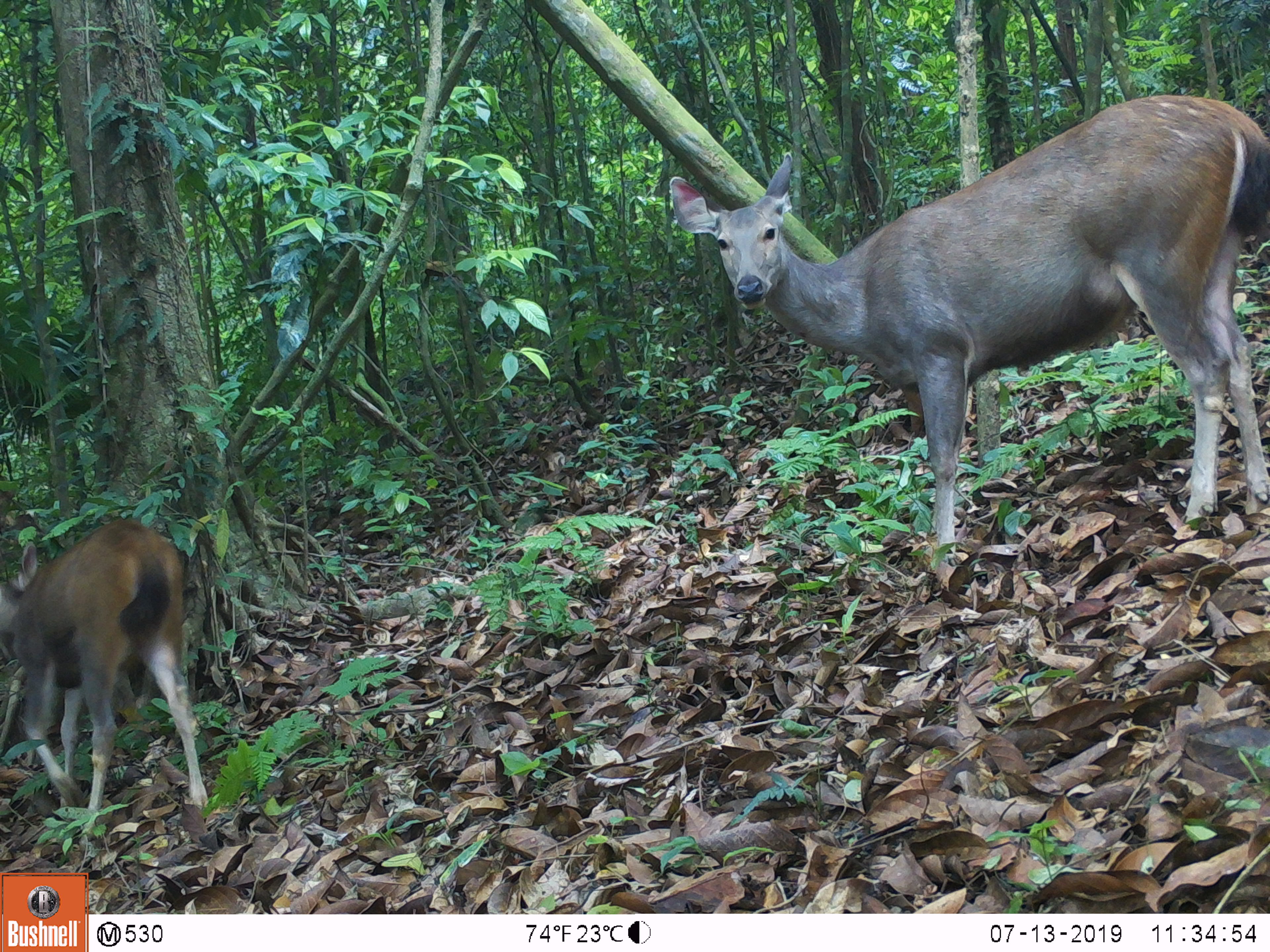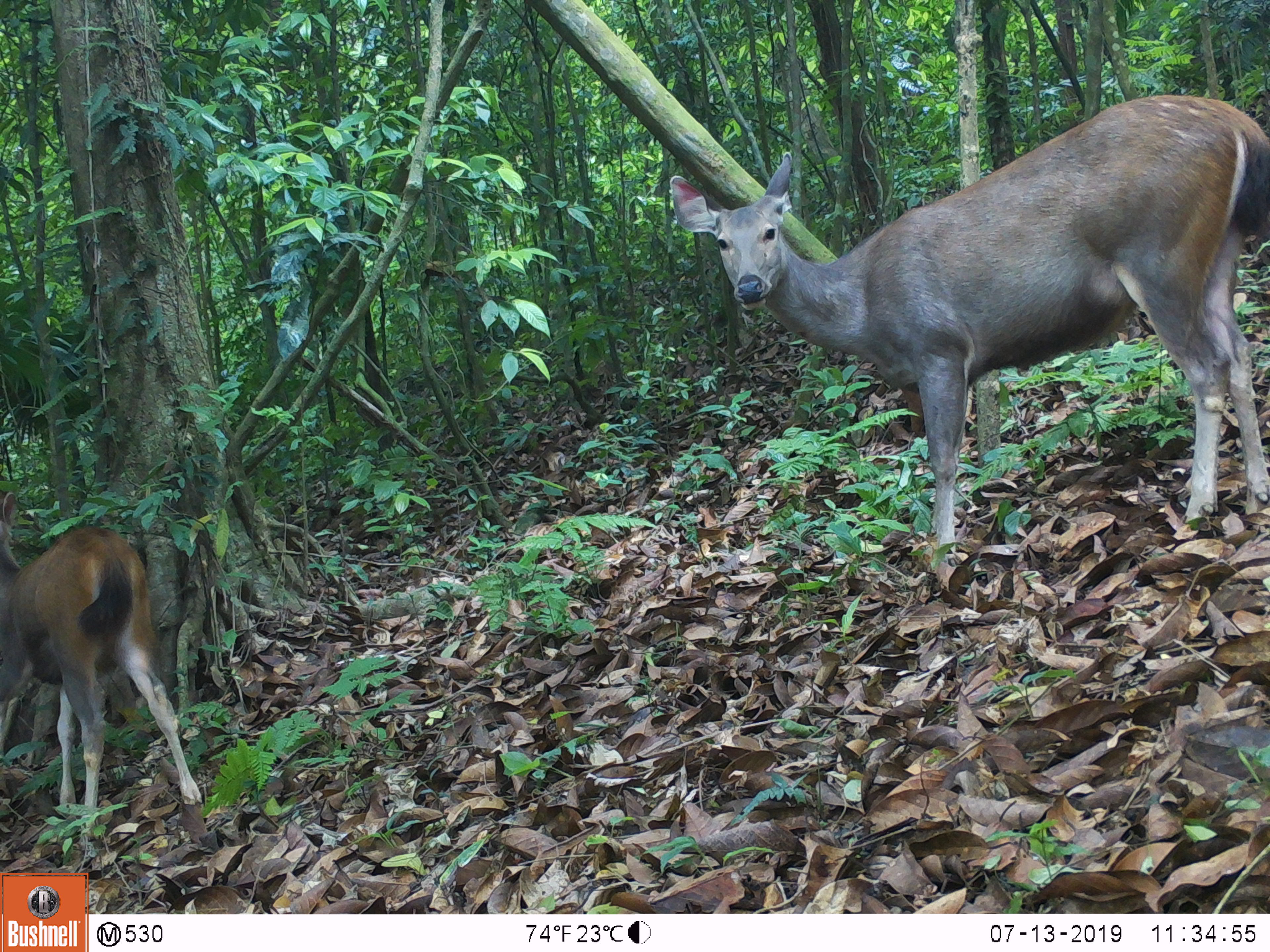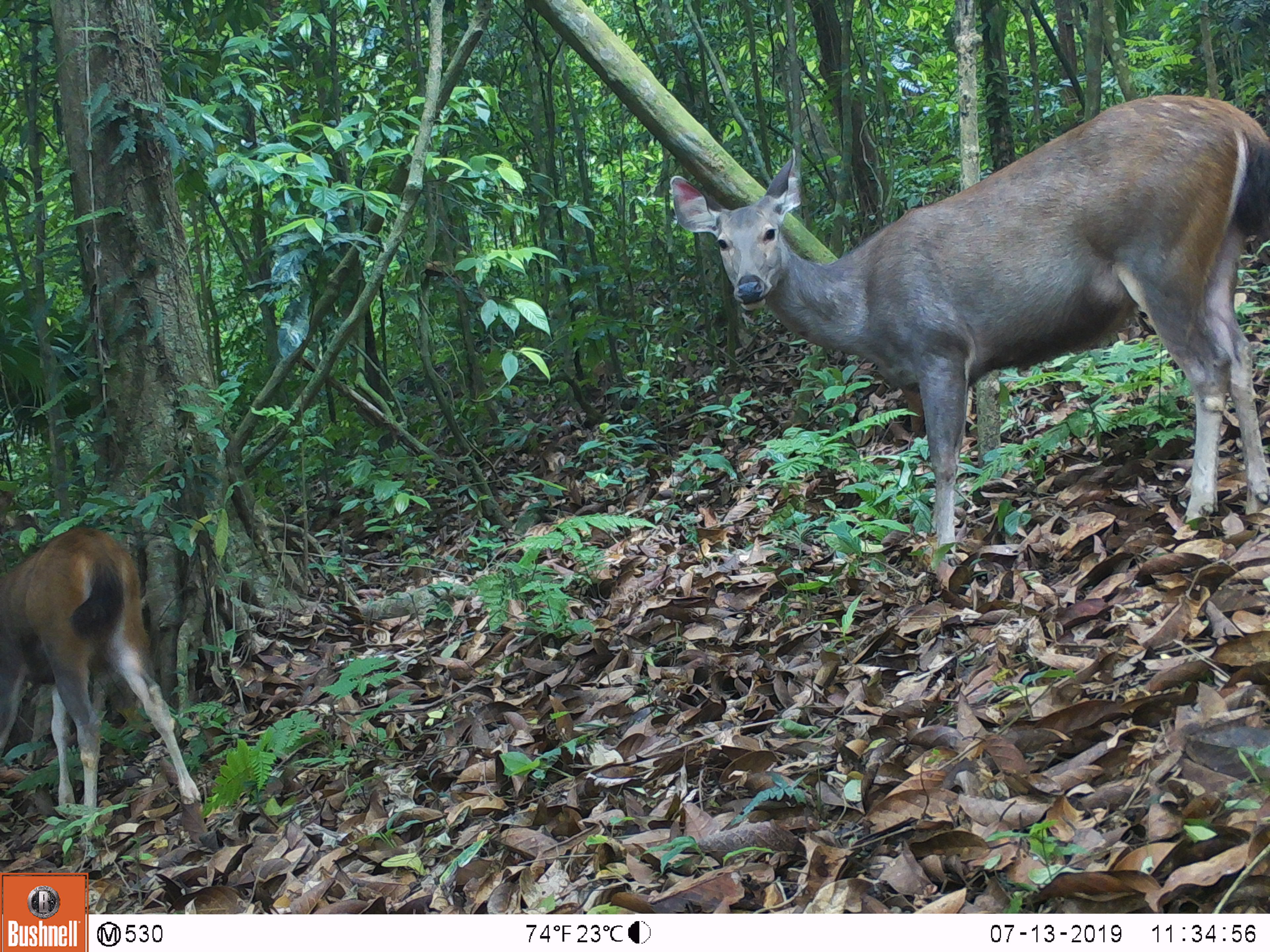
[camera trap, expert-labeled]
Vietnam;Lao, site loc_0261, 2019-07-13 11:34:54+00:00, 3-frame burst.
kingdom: Animalia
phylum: Chordata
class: Mammalia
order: Artiodactyla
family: Cervidae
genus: Rusa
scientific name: Rusa unicolor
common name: sambar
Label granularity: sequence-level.